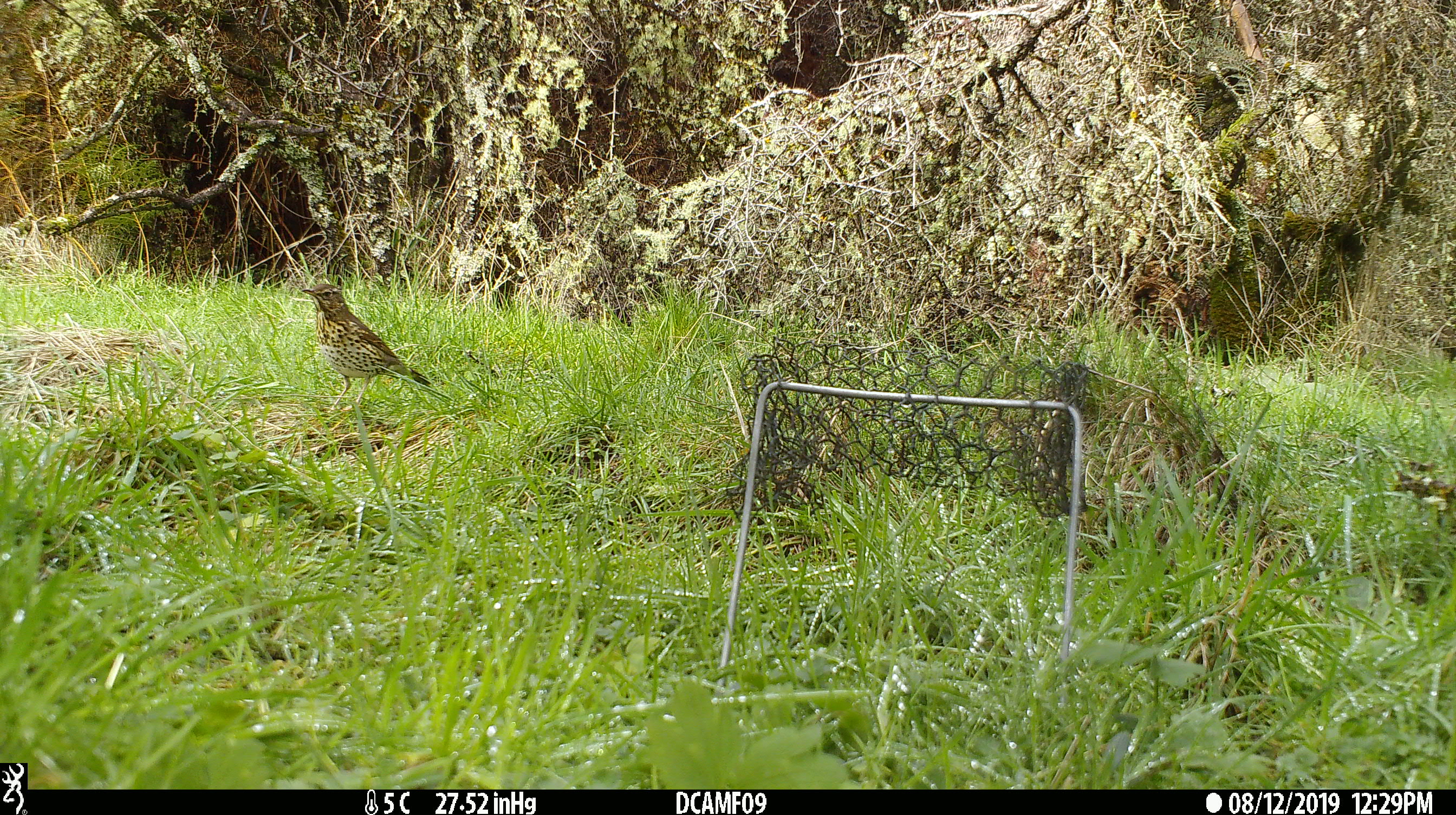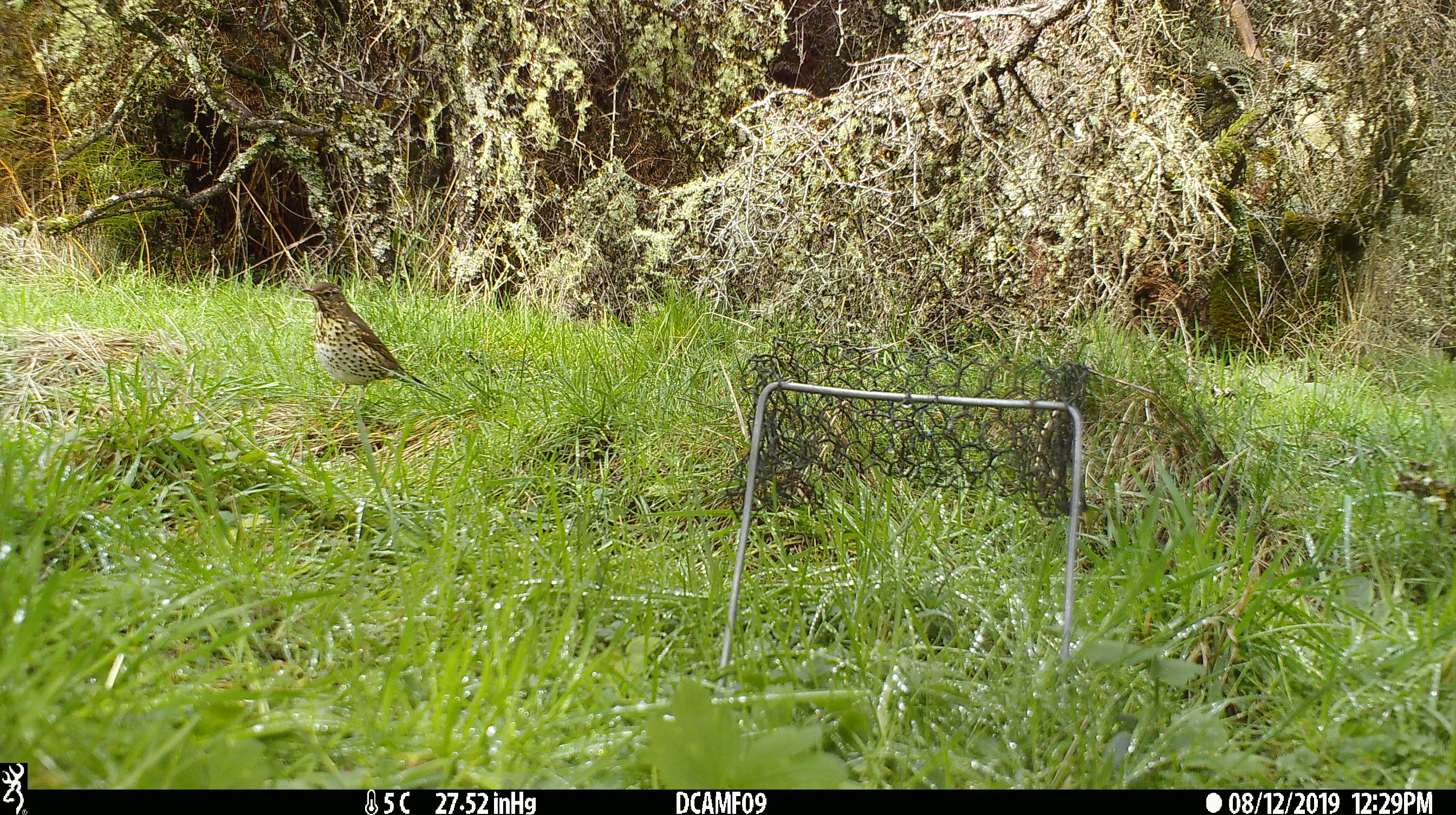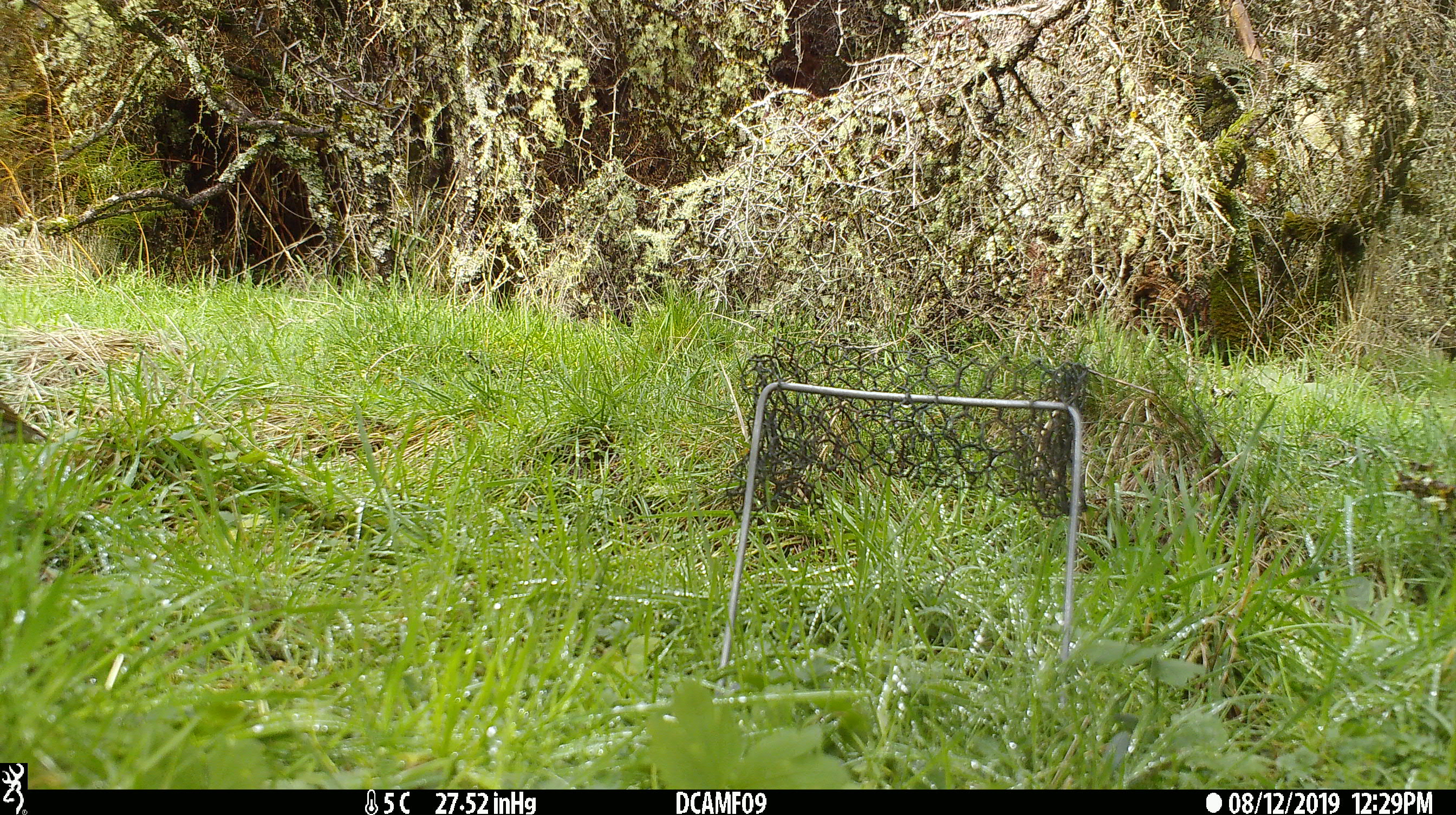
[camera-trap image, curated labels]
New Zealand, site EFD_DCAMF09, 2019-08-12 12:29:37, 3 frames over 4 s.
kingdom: Animalia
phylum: Chordata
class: Aves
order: Passeriformes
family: Turdidae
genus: Turdus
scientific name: Turdus philomelos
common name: song thrush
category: thrush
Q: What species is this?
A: Thrush (song thrush) (Turdus philomelos).